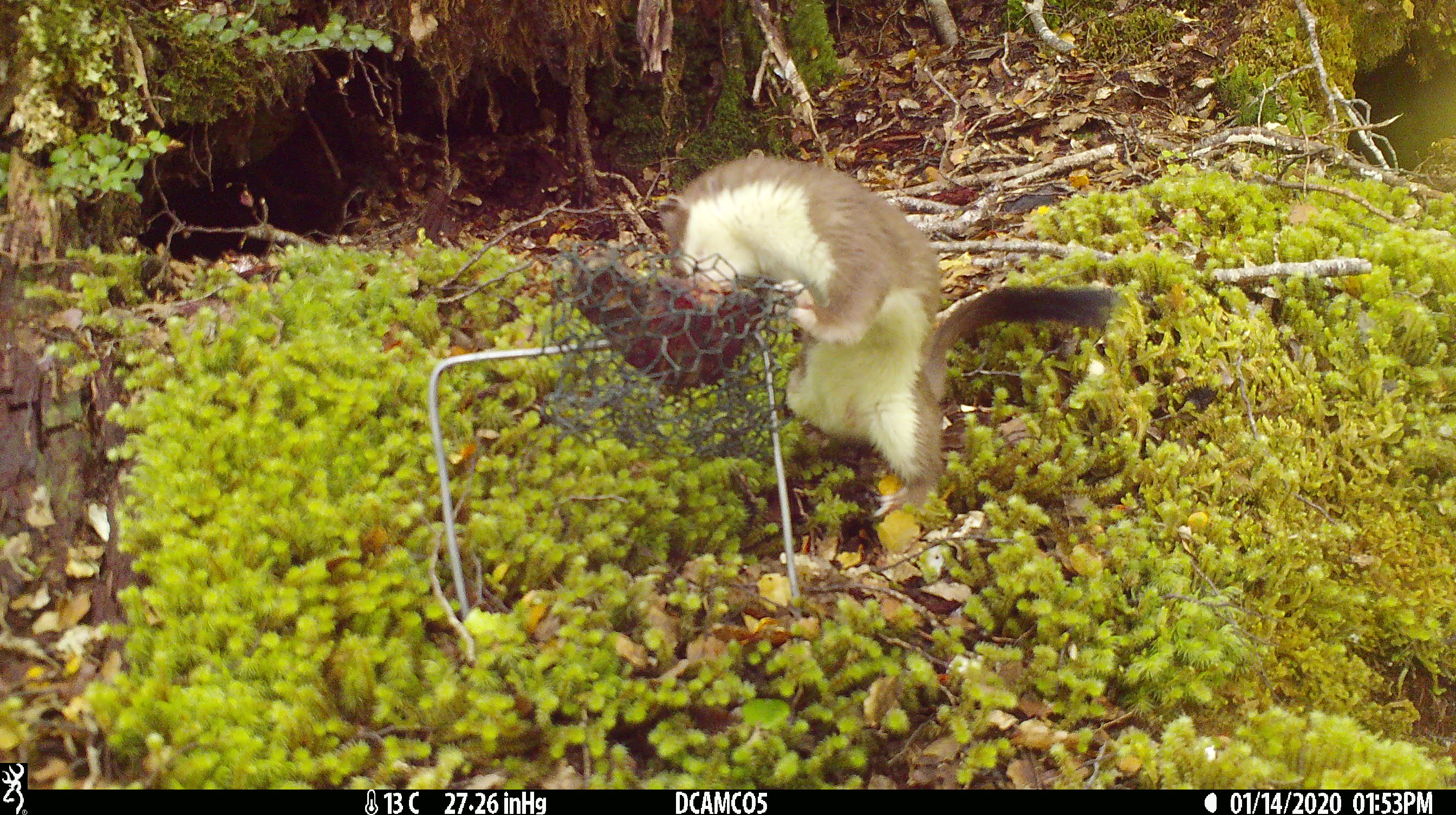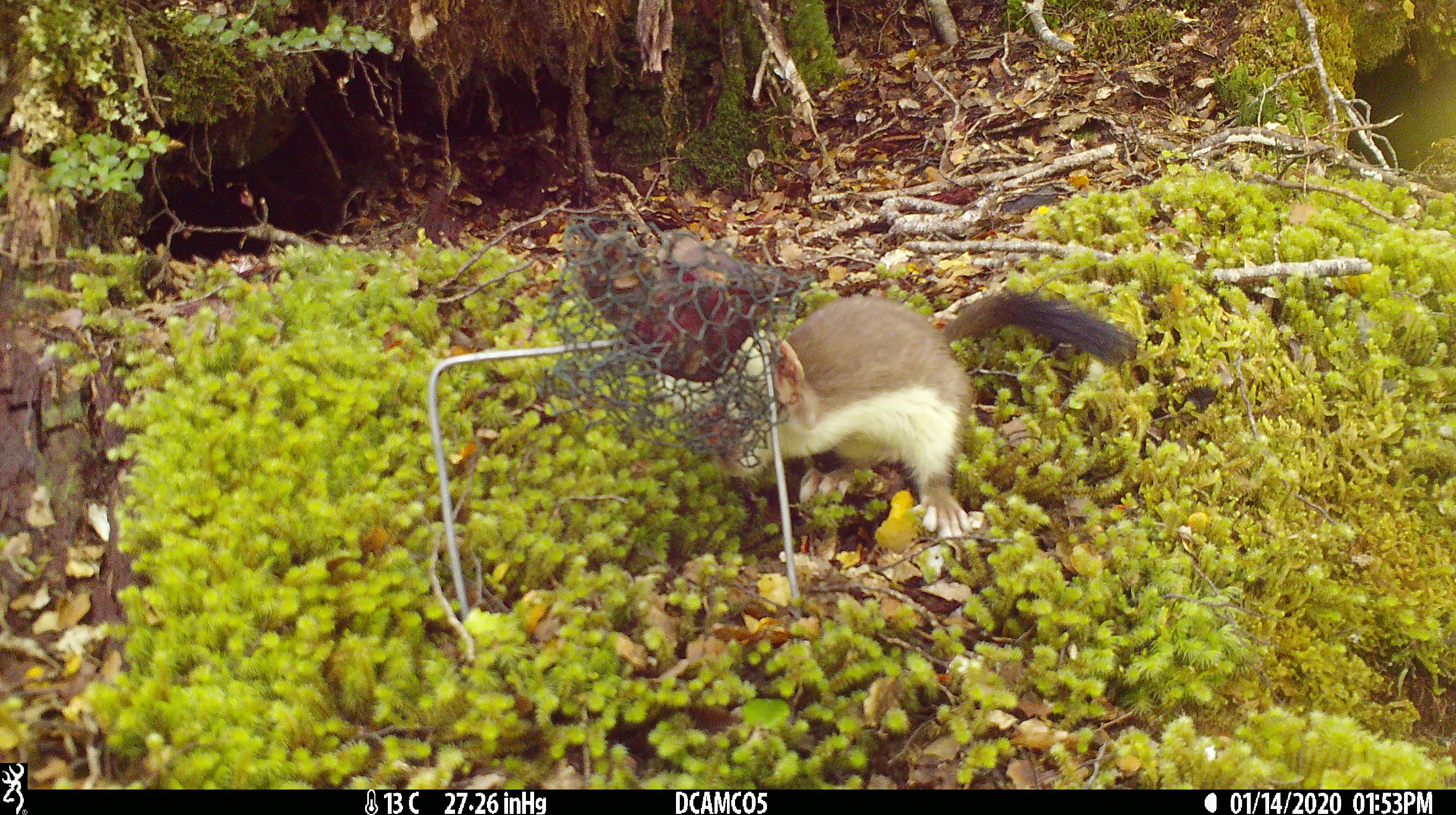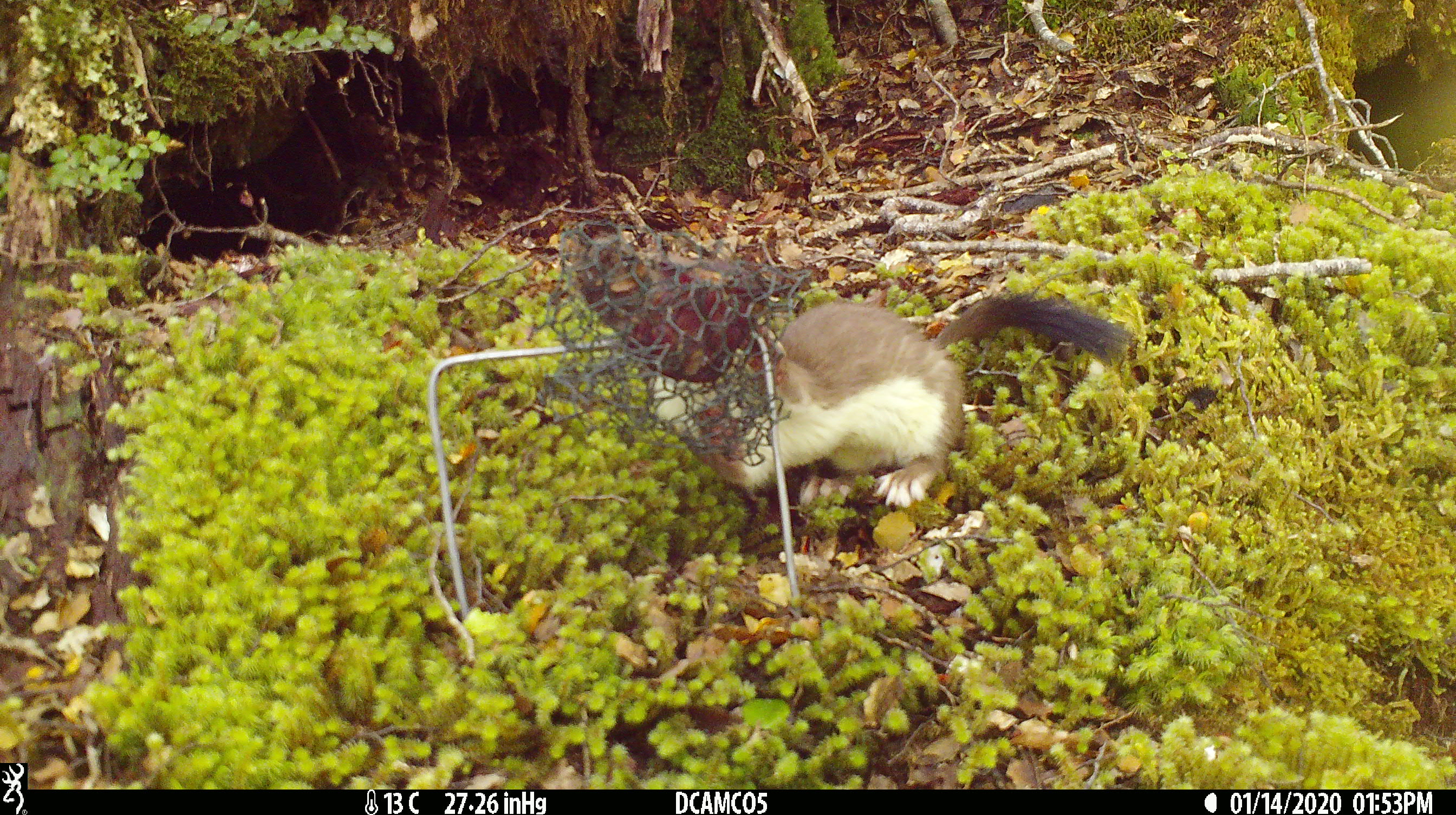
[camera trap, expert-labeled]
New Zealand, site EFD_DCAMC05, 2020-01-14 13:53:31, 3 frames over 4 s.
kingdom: Animalia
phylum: Chordata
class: Mammalia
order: Carnivora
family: Mustelidae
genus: Mustela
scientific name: Mustela erminea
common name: stoat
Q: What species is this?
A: Stoat (Mustela erminea).